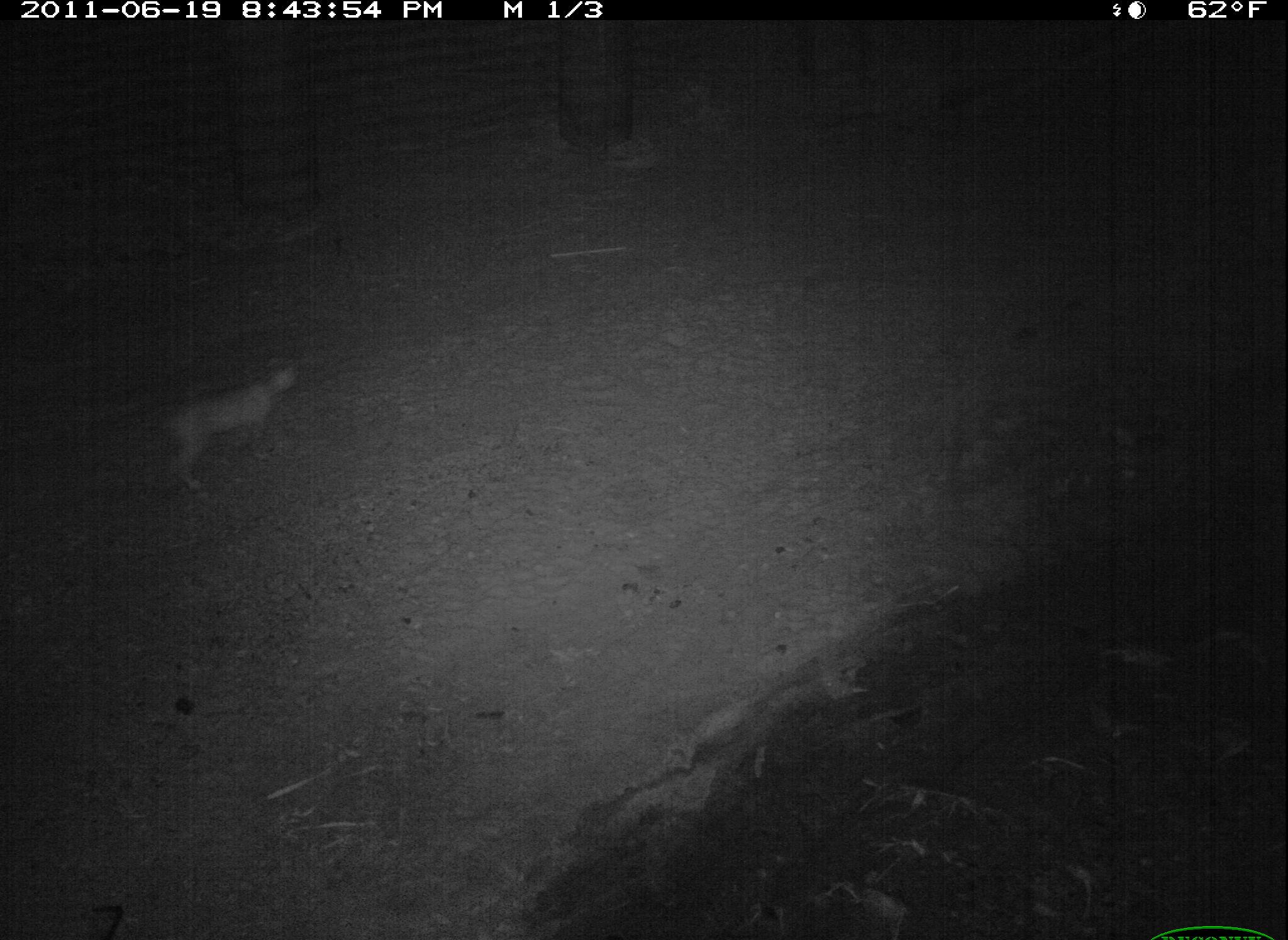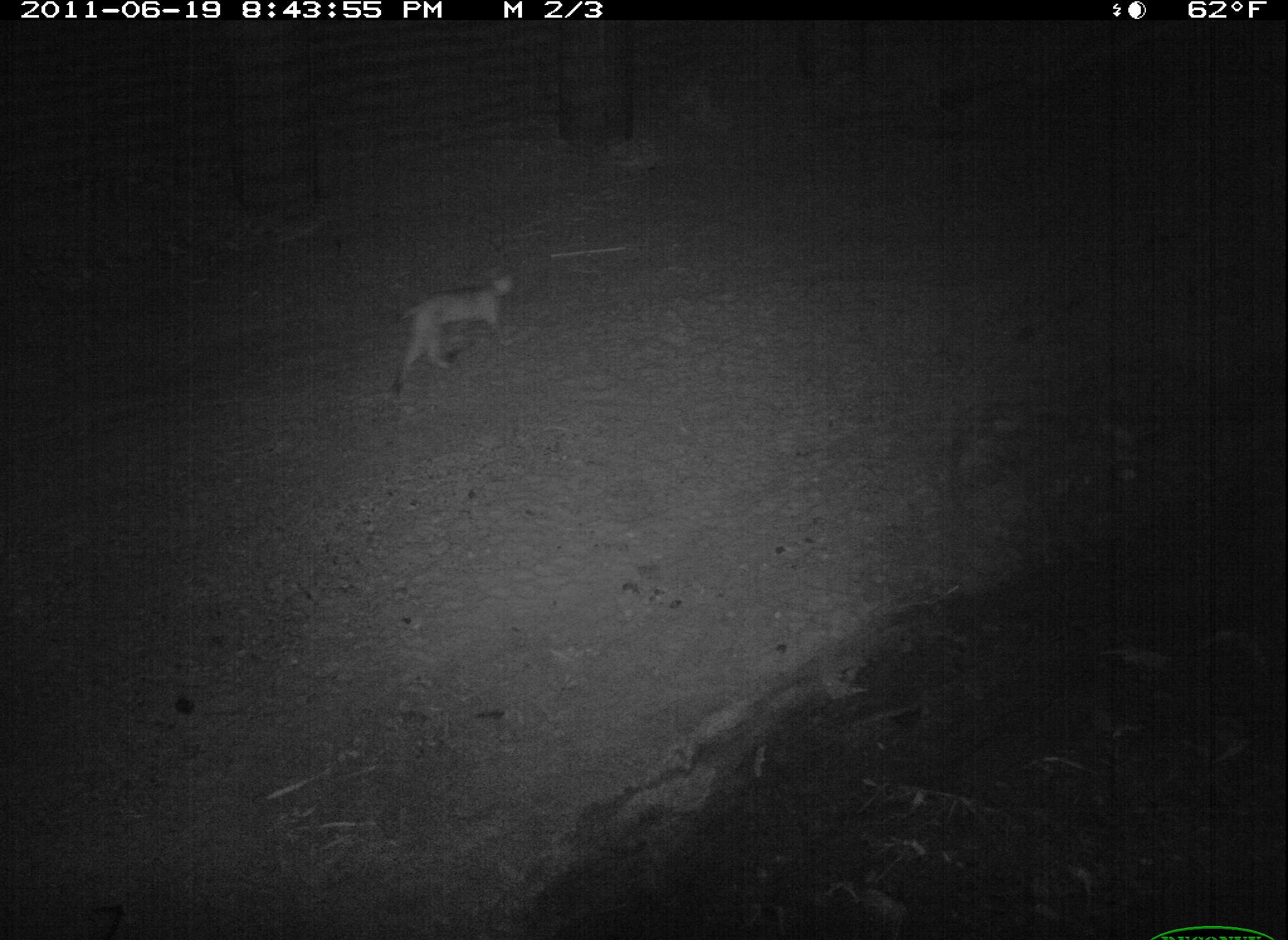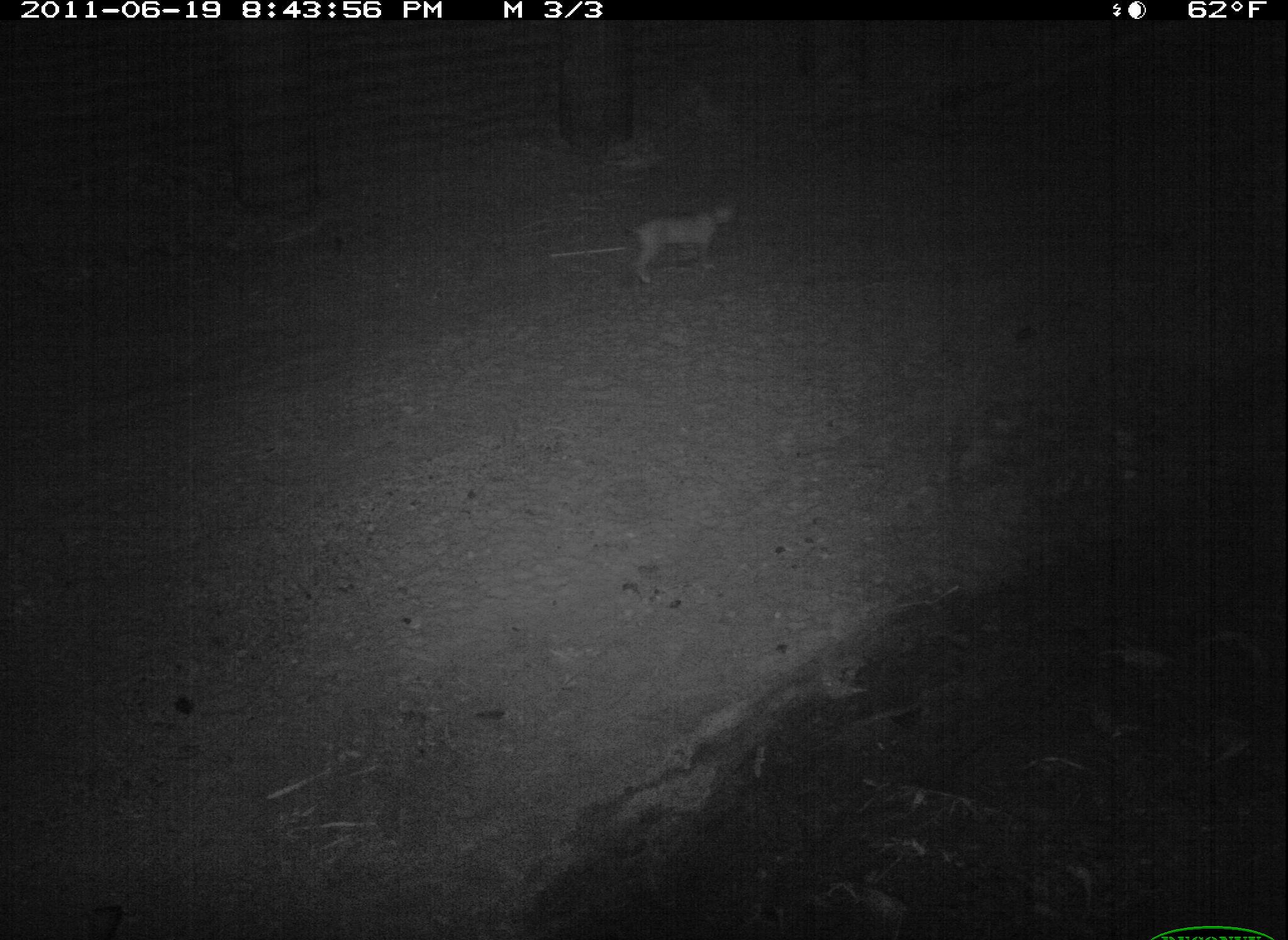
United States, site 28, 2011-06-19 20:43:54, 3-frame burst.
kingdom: Animalia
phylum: Chordata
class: Mammalia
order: Carnivora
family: Felidae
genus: Lynx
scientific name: Lynx rufus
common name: bobcat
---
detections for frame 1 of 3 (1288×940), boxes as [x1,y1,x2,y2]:
bobcat: [142,351,314,507]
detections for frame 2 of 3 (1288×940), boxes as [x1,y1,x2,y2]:
bobcat: [377,256,525,411]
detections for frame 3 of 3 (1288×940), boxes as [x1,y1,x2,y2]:
bobcat: [612,188,749,290]